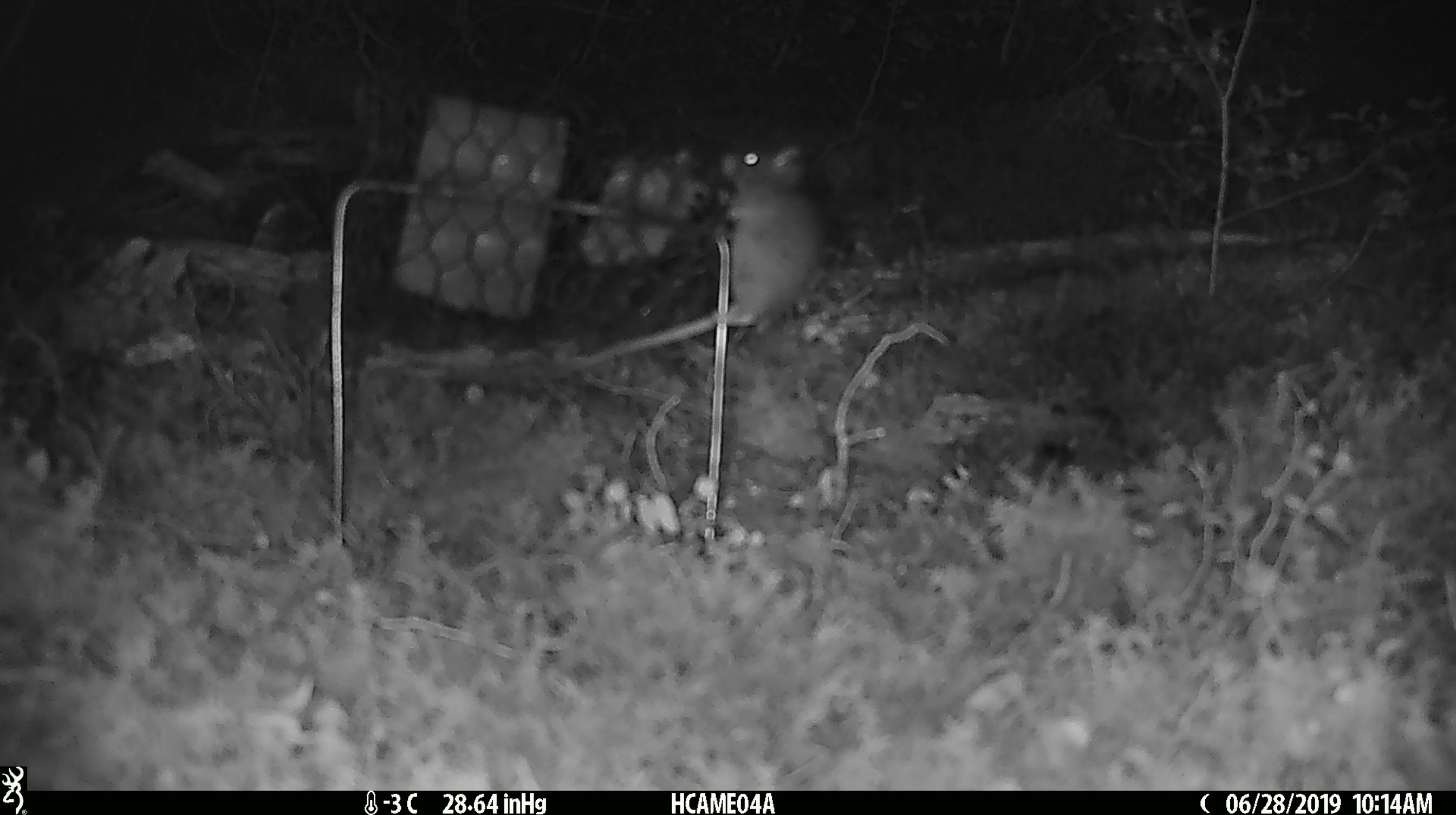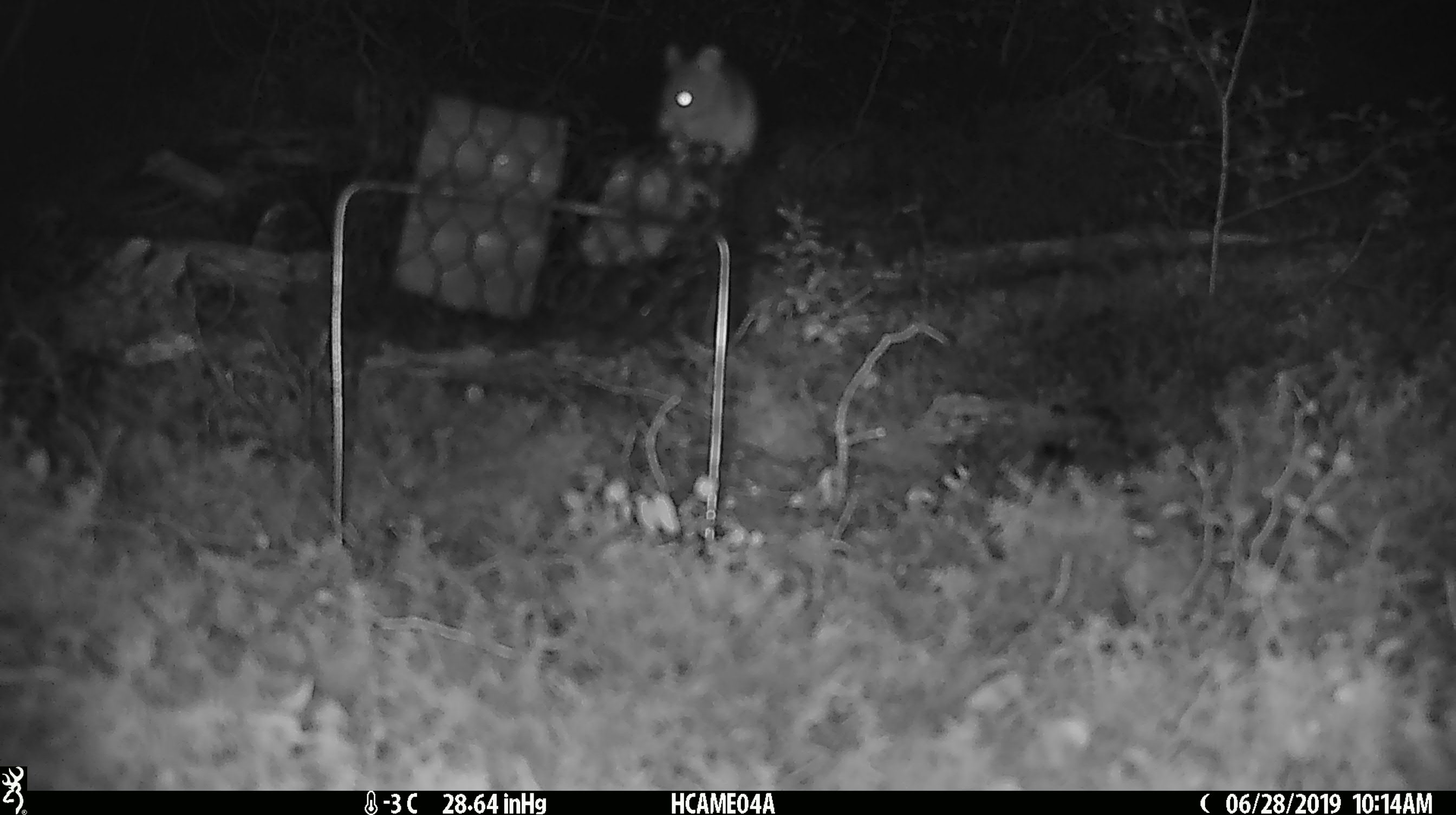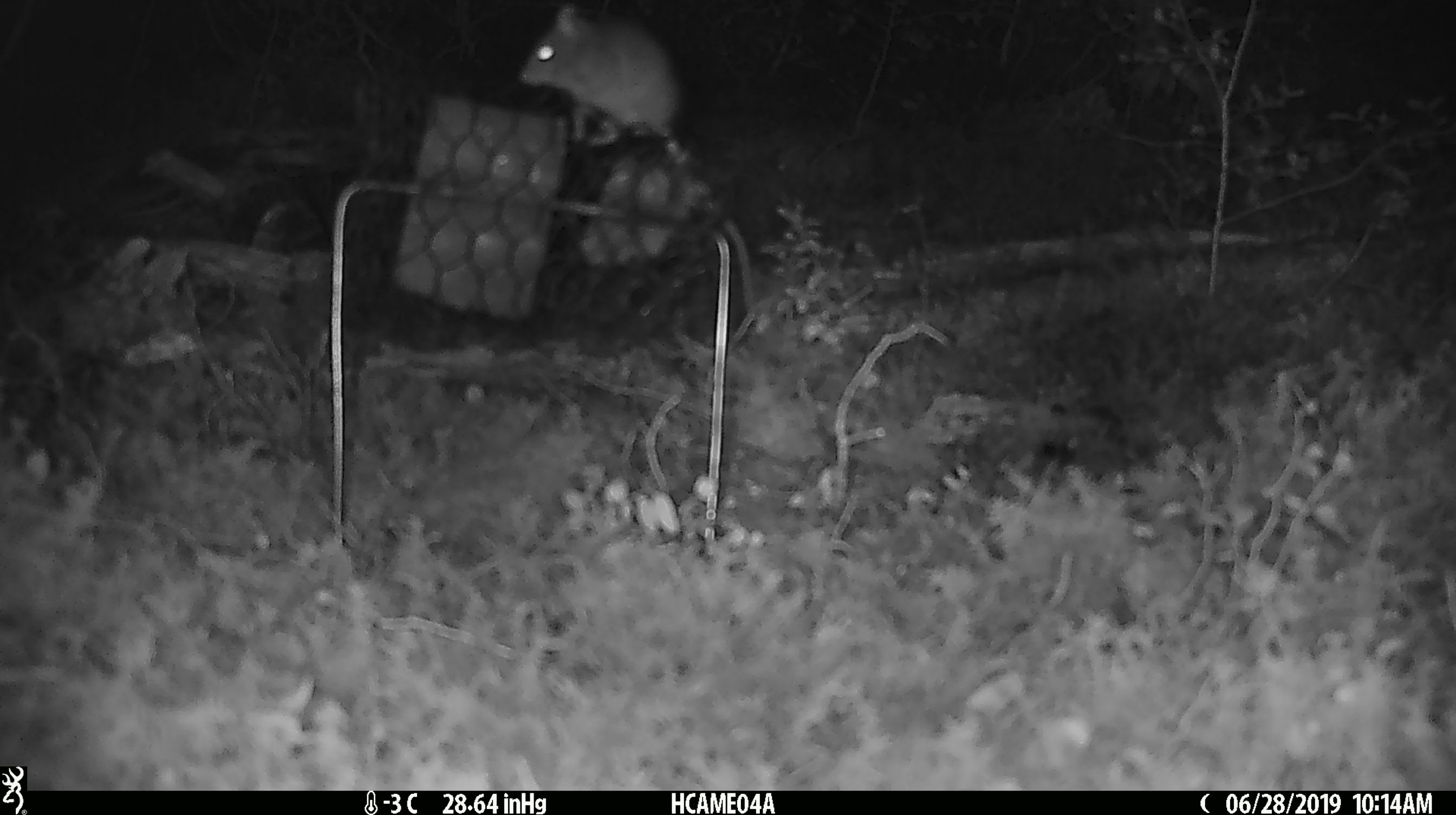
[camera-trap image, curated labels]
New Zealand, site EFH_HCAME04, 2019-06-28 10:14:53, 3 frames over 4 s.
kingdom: Animalia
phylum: Chordata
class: Mammalia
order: Rodentia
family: Muridae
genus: Mus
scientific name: Mus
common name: mouse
Mouse (Mus).